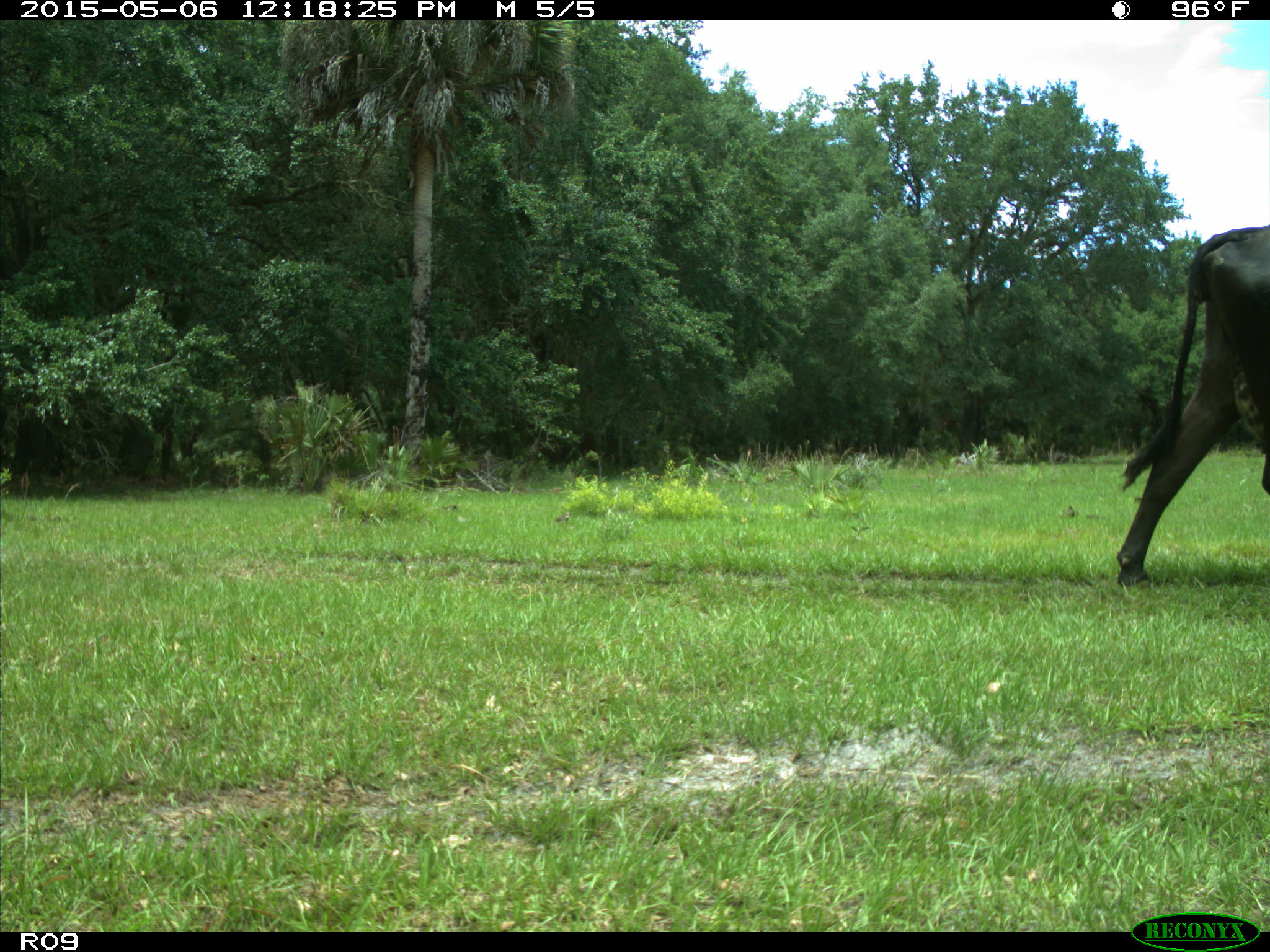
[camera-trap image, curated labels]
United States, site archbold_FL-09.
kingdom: Animalia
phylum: Chordata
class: Mammalia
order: Artiodactyla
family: Bovidae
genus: Bos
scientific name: Bos taurus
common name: domestic cow